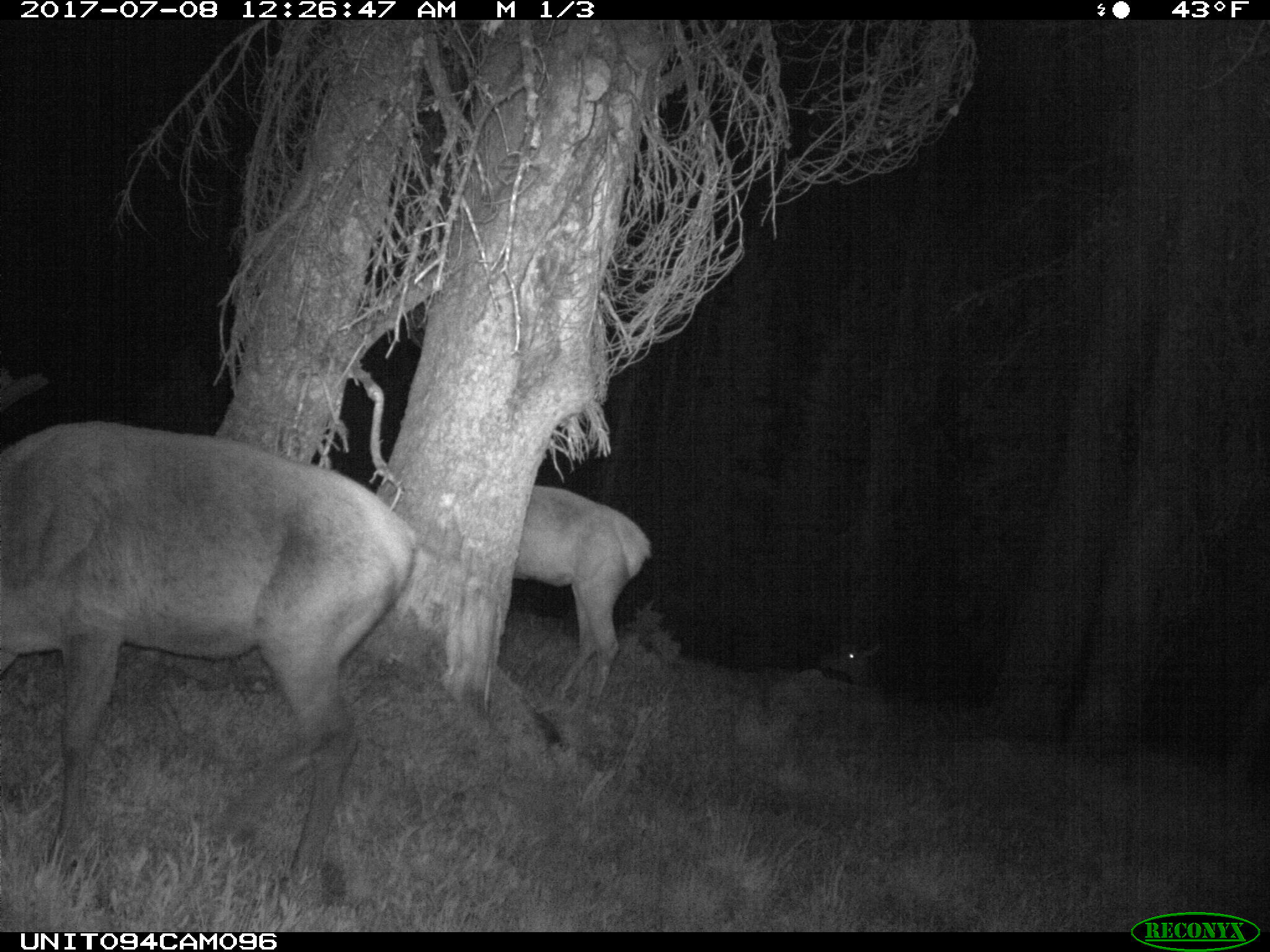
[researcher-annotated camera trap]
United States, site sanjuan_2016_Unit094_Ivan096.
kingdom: Animalia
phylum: Chordata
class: Mammalia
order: Artiodactyla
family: Cervidae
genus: Cervus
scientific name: Cervus elaphus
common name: red deer